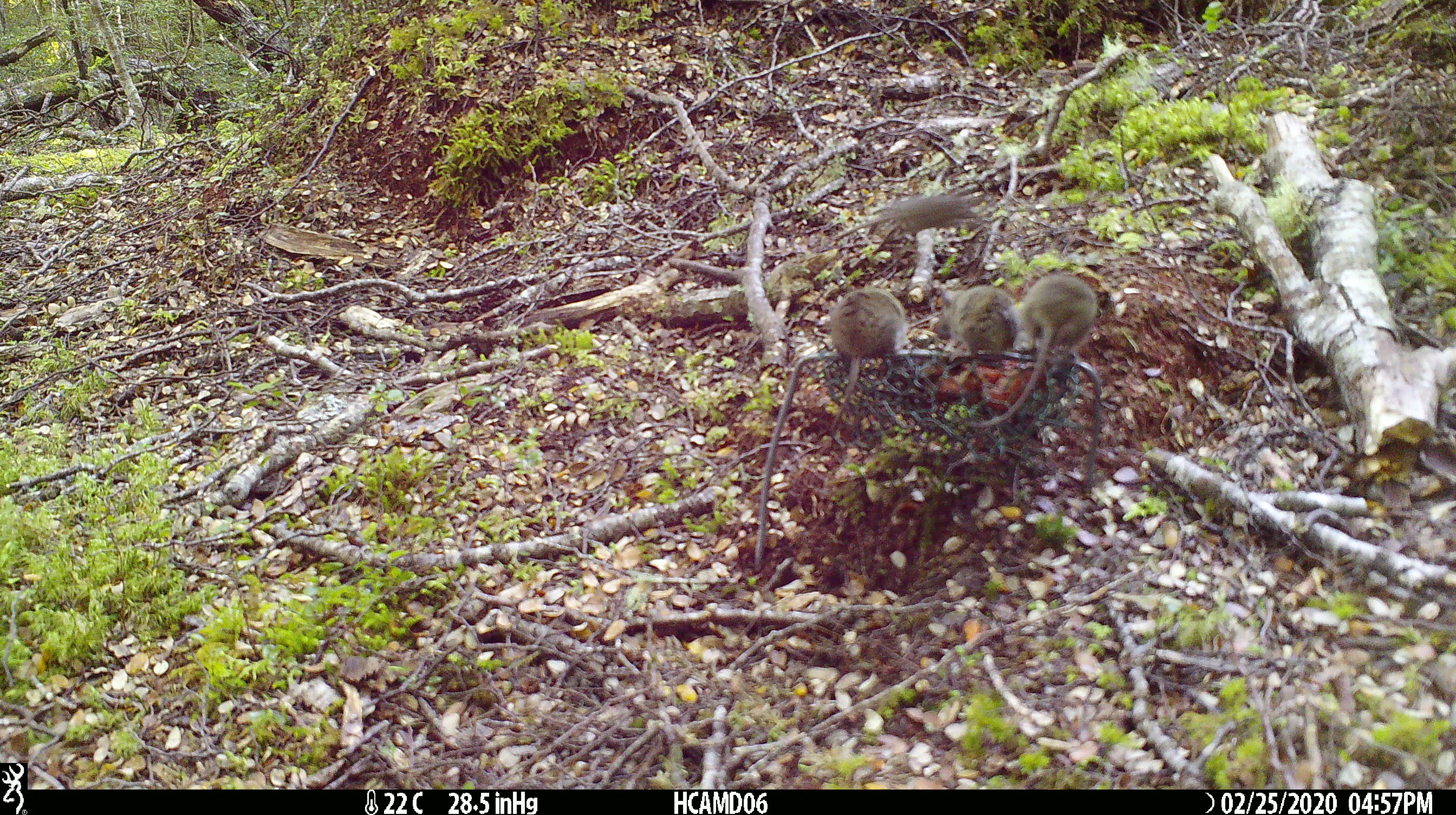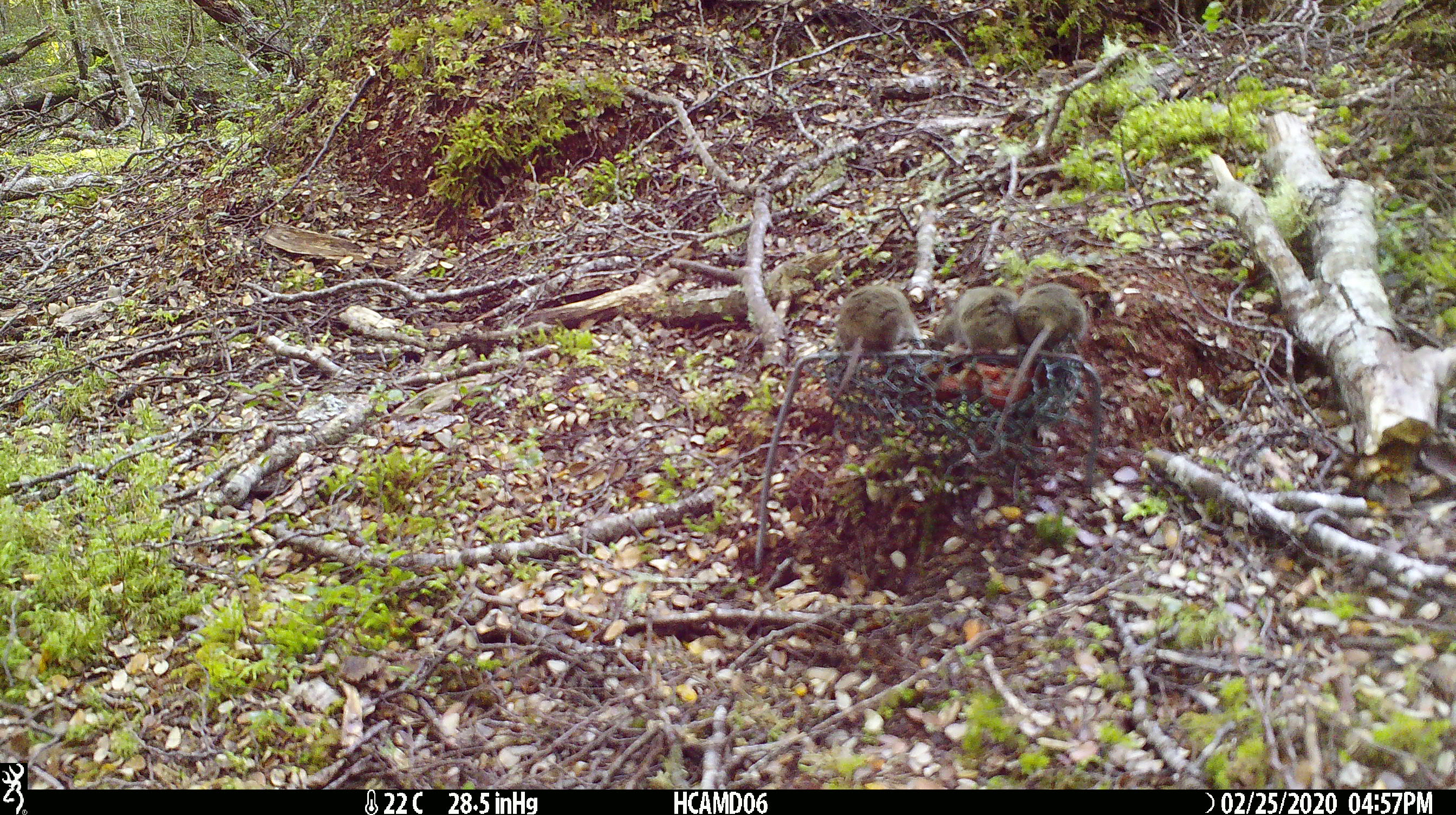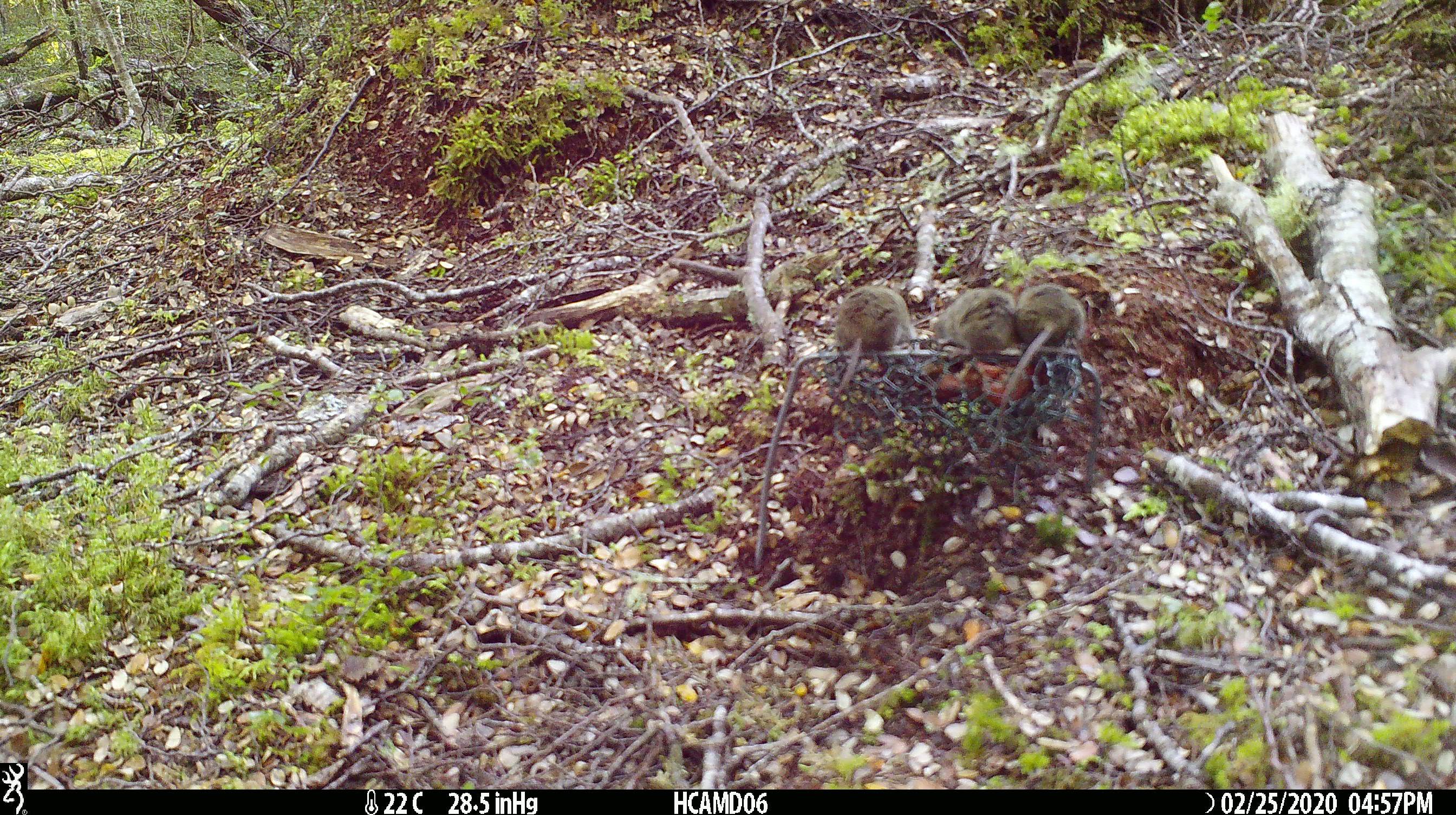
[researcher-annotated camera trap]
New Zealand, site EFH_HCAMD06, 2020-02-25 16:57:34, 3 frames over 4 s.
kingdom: Animalia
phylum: Chordata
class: Mammalia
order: Rodentia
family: Muridae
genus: Mus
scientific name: Mus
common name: mouse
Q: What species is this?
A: Mouse (Mus).